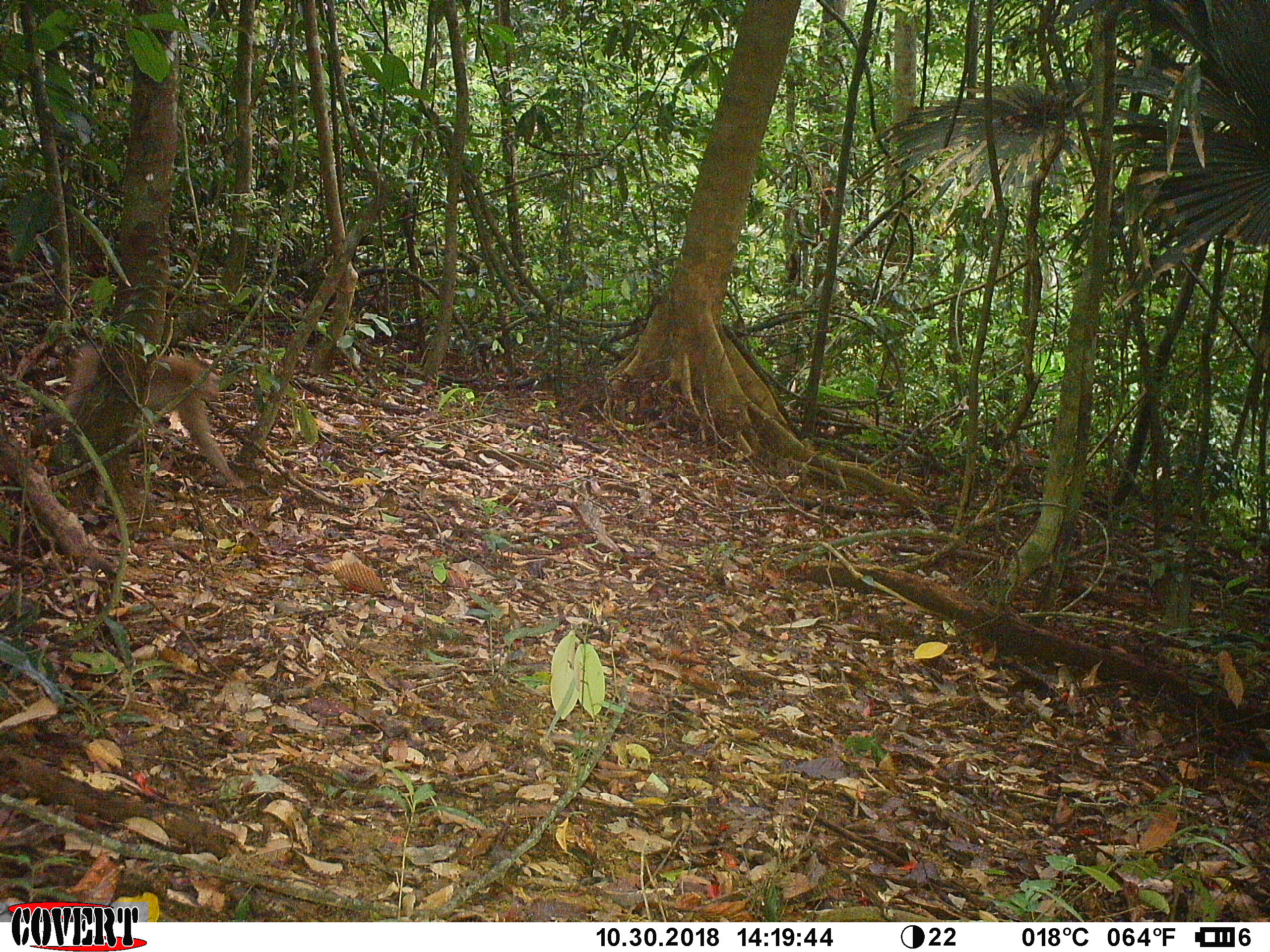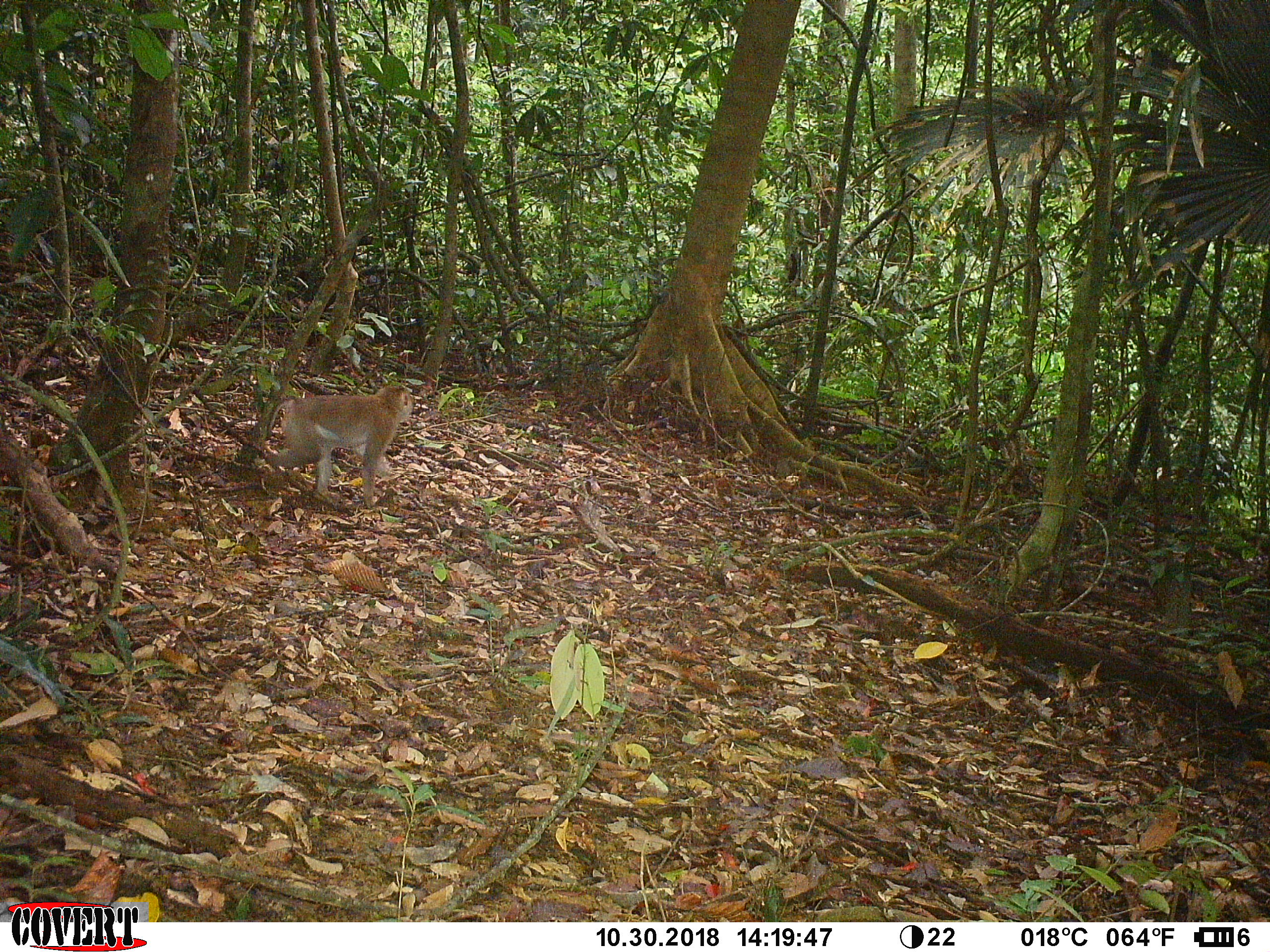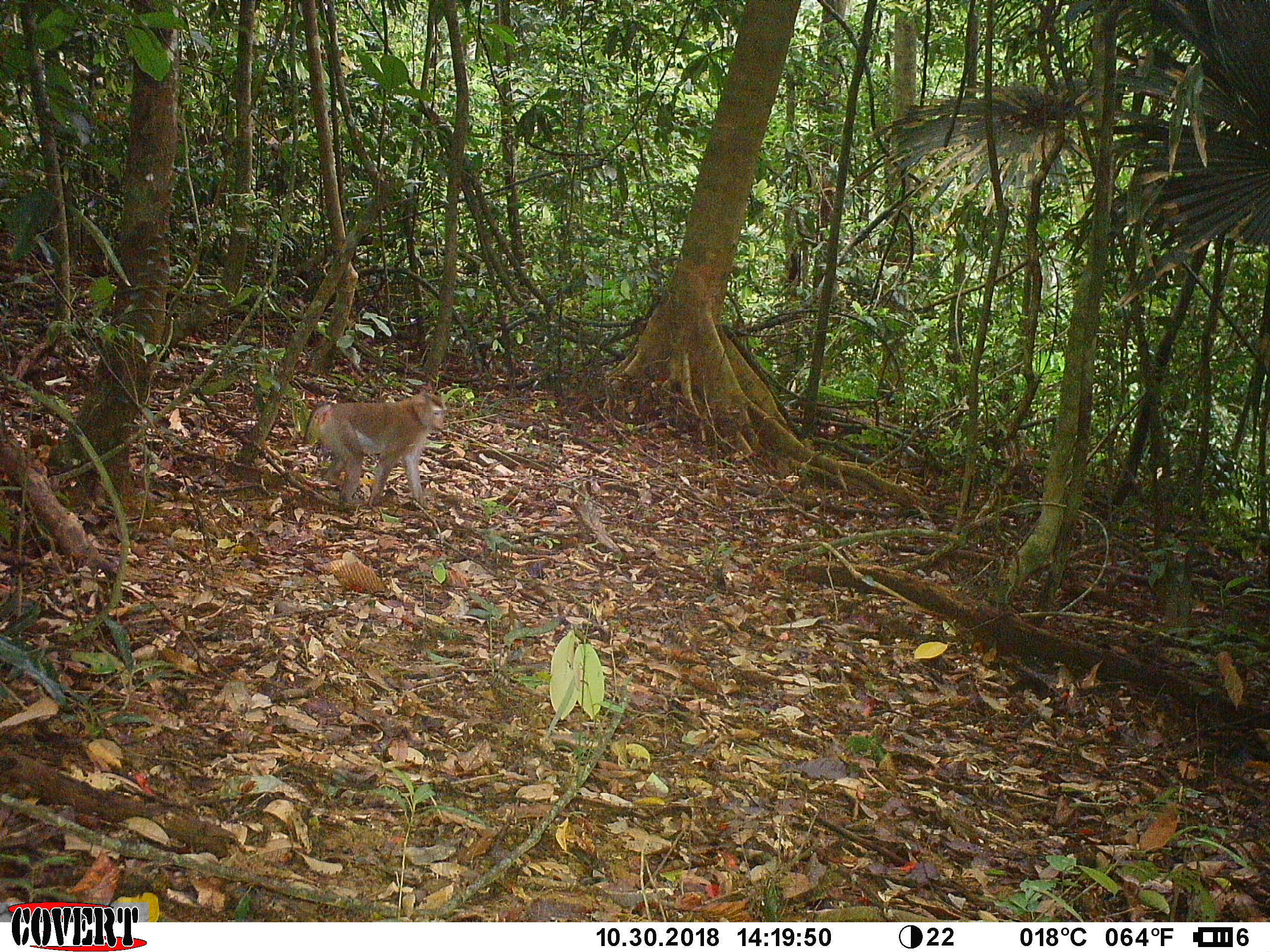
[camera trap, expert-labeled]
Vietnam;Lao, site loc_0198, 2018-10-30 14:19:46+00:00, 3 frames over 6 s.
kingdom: Animalia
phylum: Chordata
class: Mammalia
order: Primates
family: Cercopithecidae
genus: Macaca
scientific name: Macaca nemestrina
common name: pig-tailed macaque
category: pig tailed macaque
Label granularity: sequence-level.